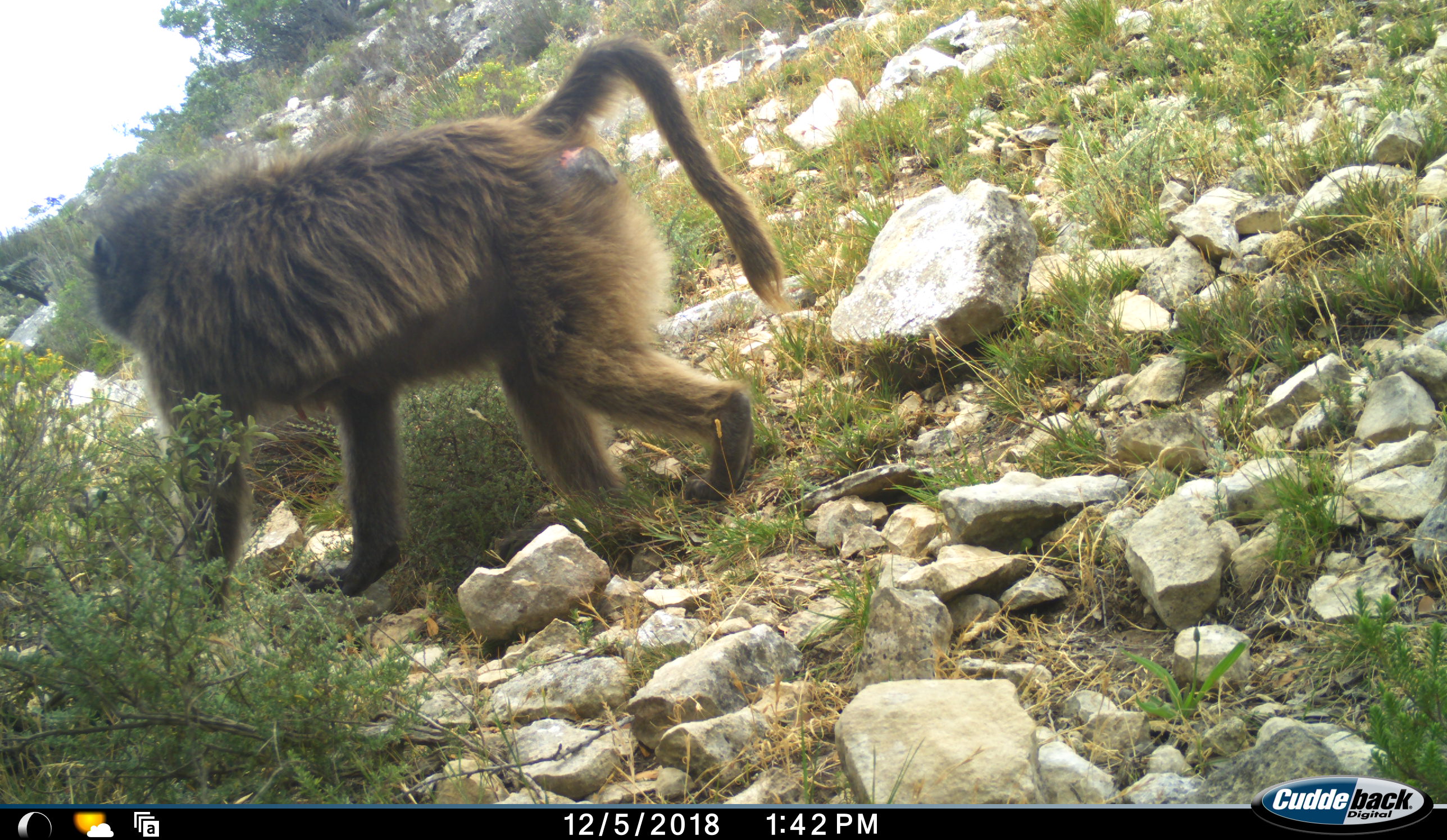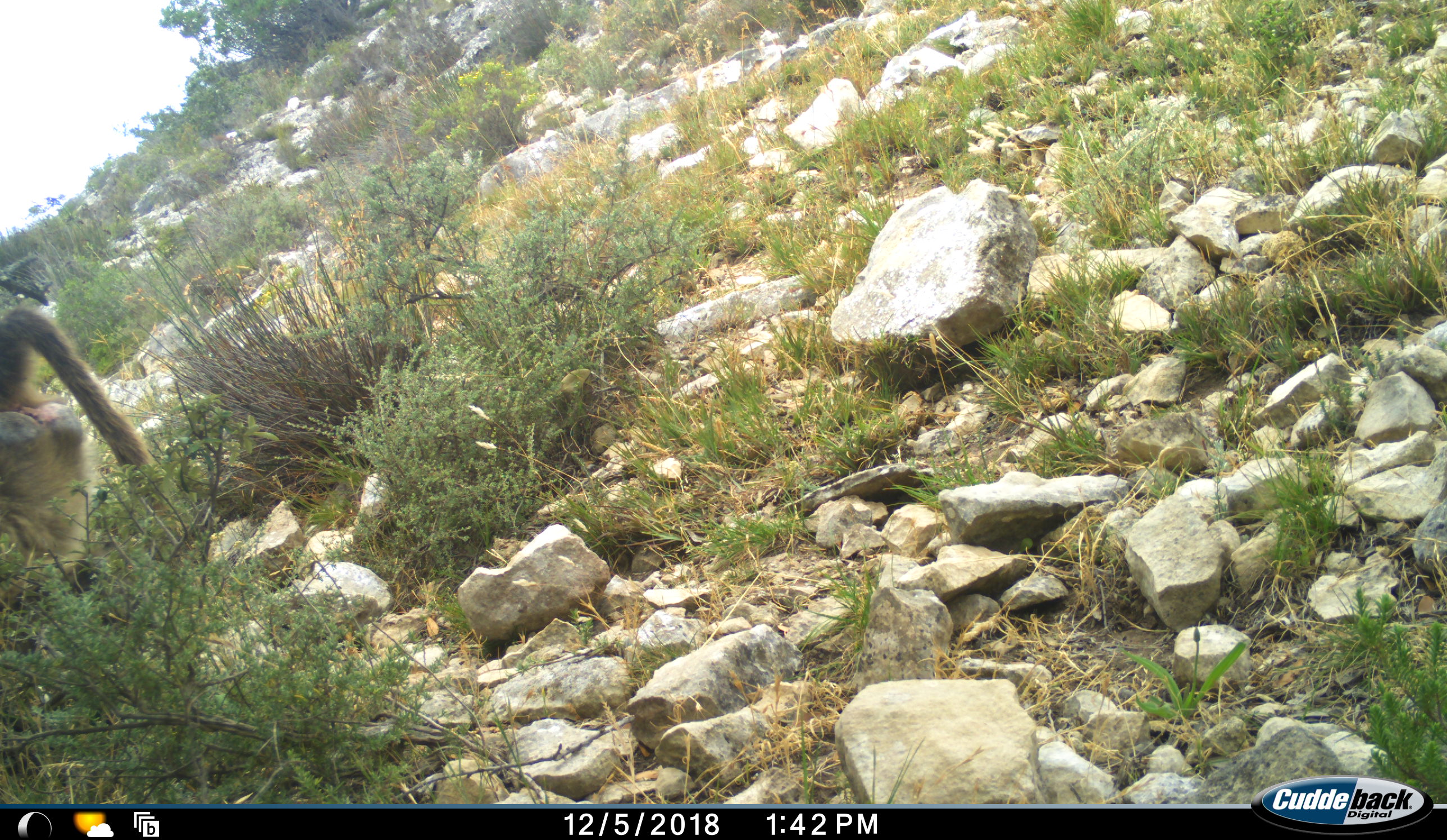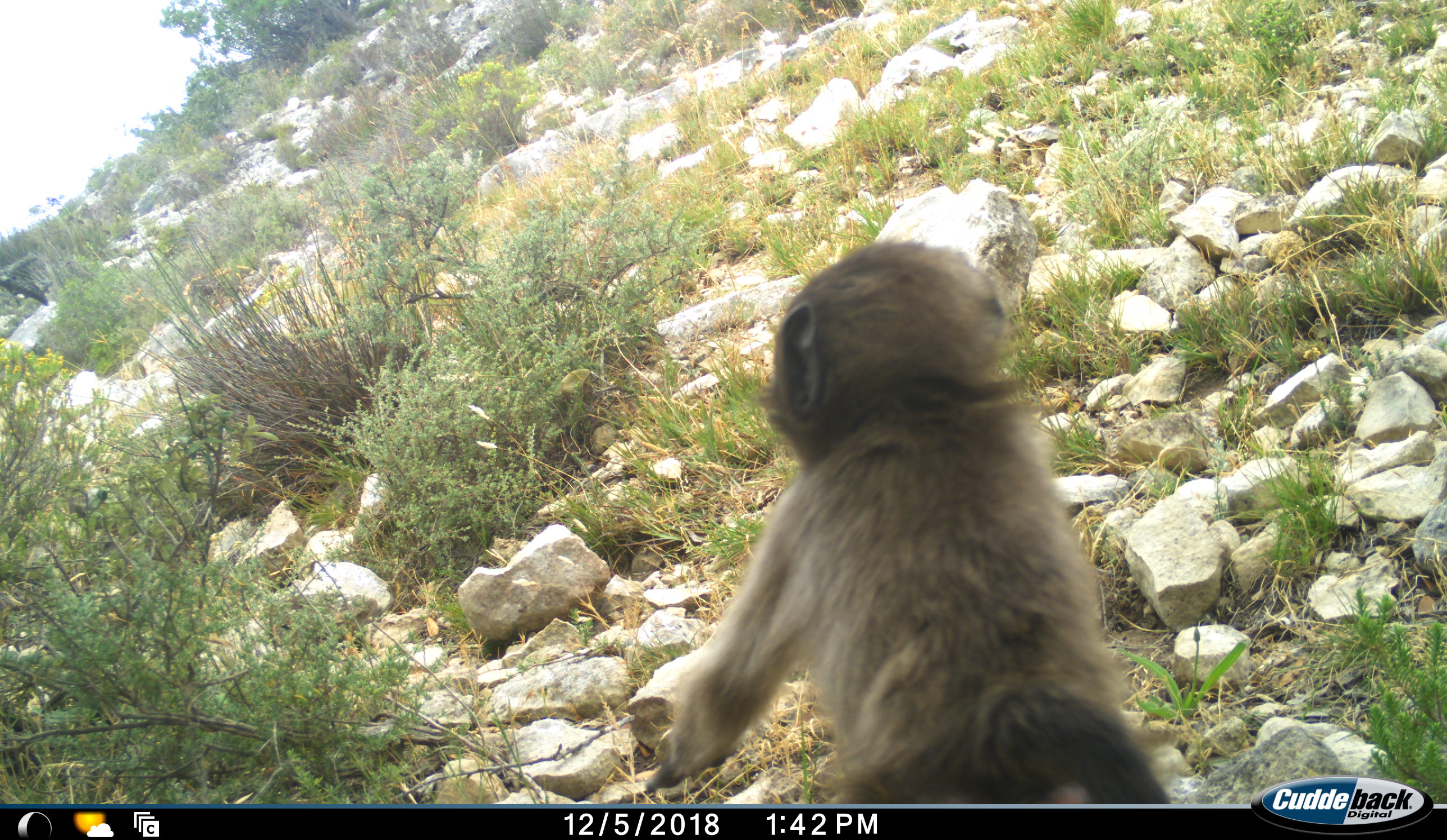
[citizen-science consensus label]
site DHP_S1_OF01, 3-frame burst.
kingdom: Animalia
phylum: Chordata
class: Mammalia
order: Primates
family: Cercopithecidae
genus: Papio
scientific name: Papio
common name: baboon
Baboon (Papio), count 2. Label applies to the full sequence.